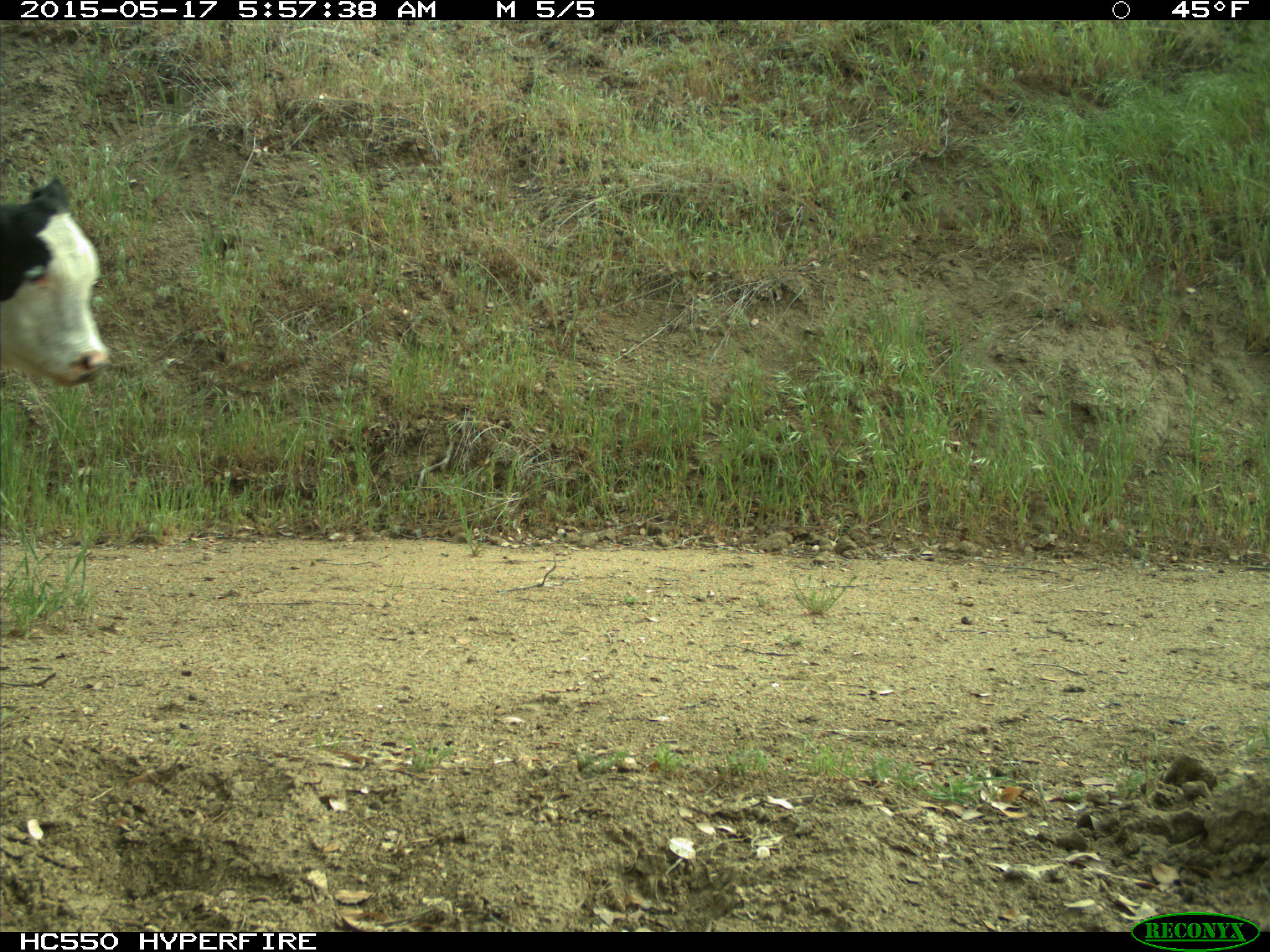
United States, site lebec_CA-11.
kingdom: Animalia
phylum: Chordata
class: Mammalia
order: Artiodactyla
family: Bovidae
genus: Bos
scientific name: Bos taurus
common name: domestic cow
Bos taurus (domestic cow).